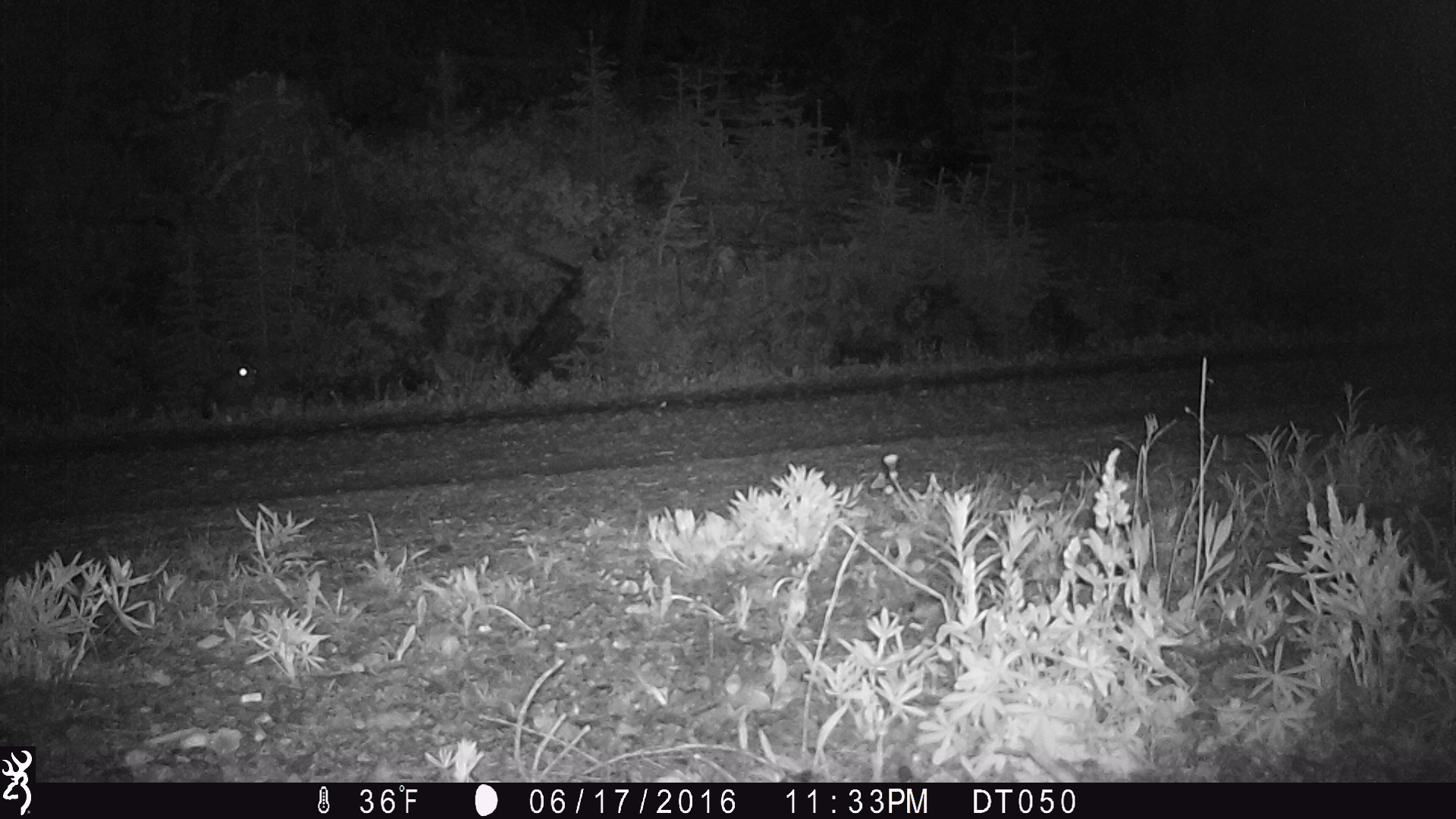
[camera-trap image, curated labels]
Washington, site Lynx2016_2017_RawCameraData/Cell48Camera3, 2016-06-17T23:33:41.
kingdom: Animalia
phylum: Chordata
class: Mammalia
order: Lagomorpha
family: Leporidae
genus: Lepus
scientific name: Lepus americanus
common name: snowshoe hare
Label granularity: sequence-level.